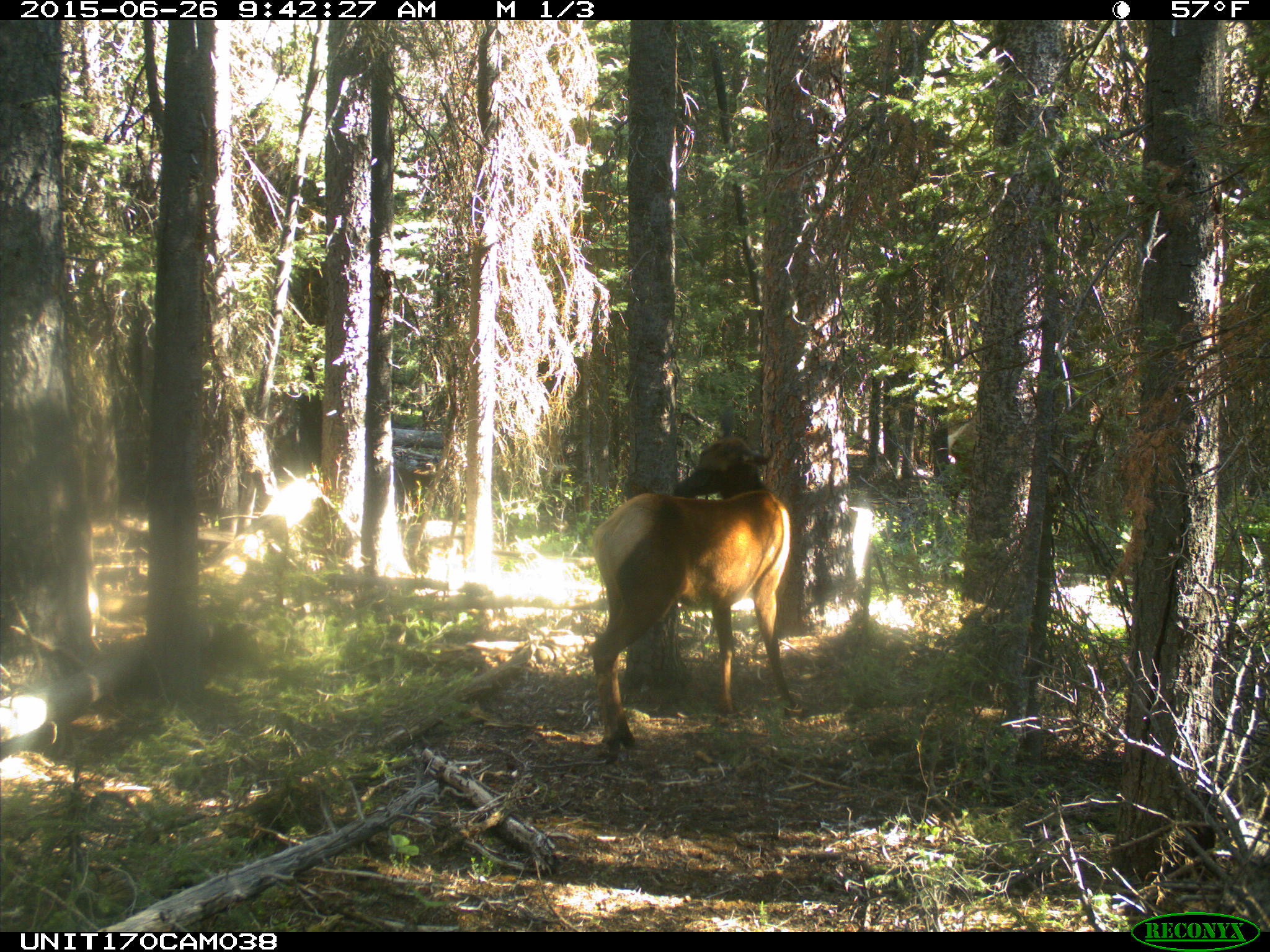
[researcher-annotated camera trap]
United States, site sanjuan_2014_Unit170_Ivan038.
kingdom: Animalia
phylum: Chordata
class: Mammalia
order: Artiodactyla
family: Cervidae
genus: Cervus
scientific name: Cervus elaphus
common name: red deer